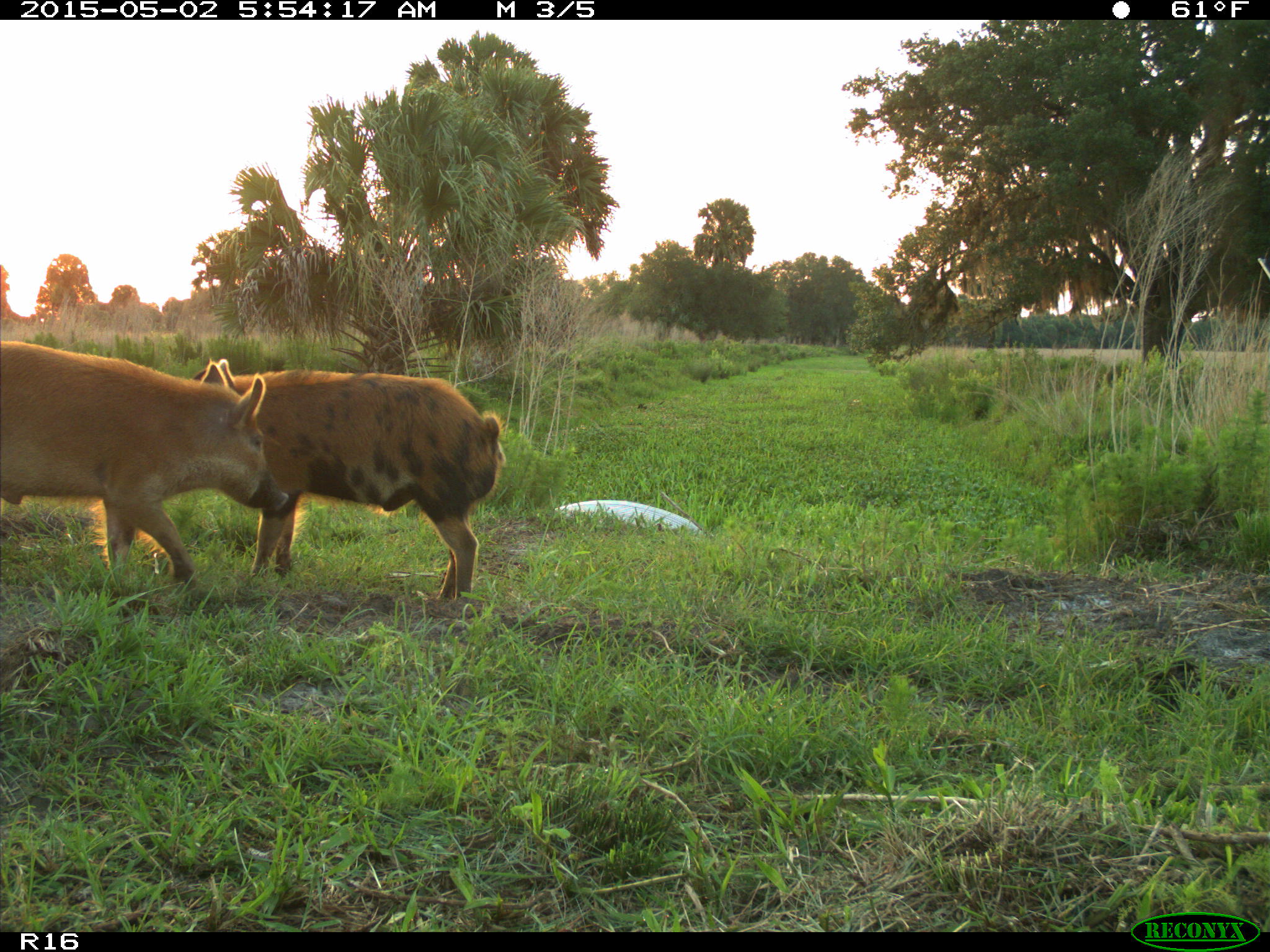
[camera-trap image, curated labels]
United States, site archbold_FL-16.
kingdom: Animalia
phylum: Chordata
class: Mammalia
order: Artiodactyla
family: Suidae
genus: Sus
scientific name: Sus scrofa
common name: wild boar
Sus scrofa (wild boar).